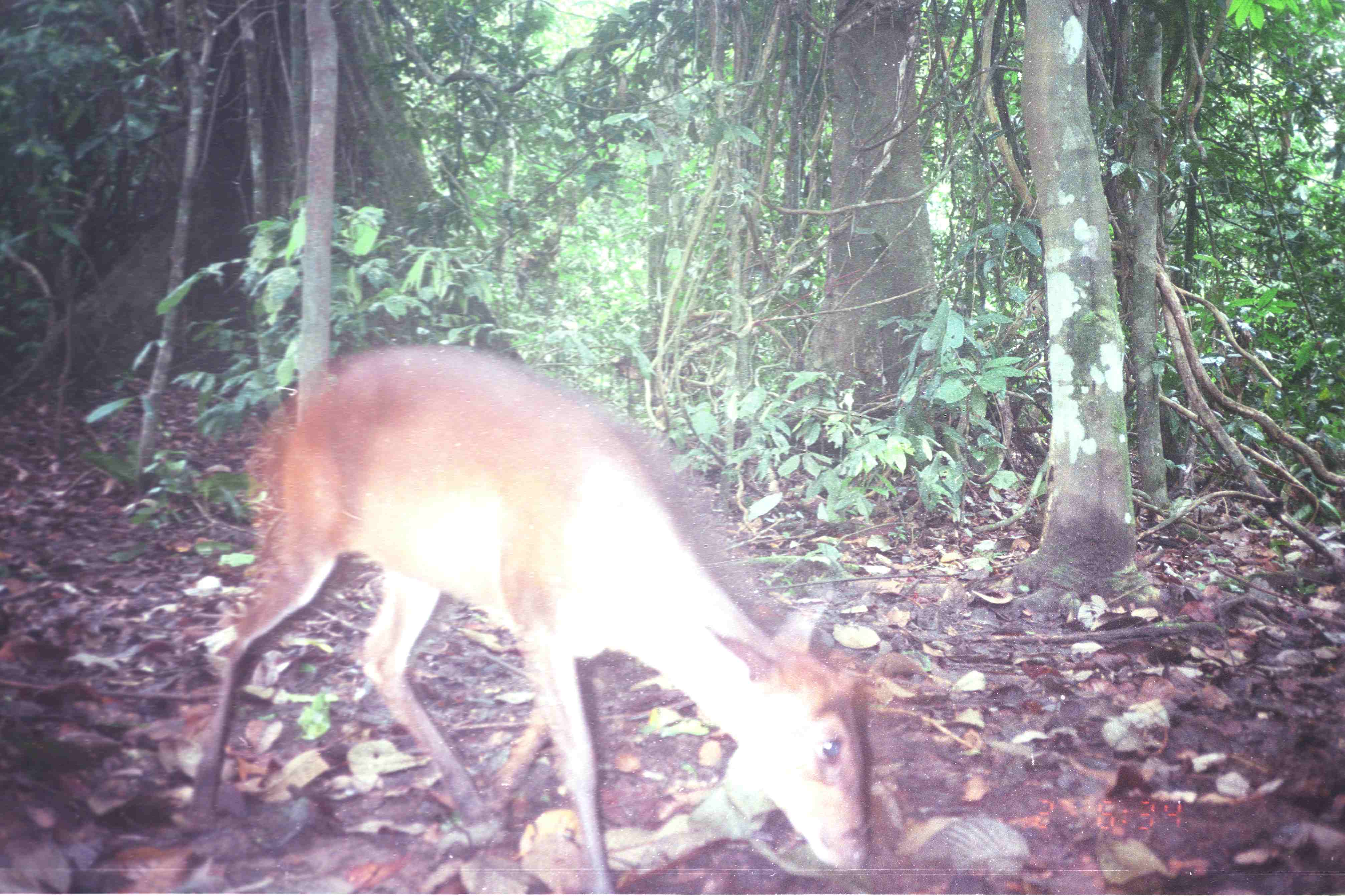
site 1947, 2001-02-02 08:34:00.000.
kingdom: Animalia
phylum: Chordata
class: Mammalia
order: Artiodactyla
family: Cervidae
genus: Muntiacus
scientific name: Muntiacus muntjak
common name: southern red muntjac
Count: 1.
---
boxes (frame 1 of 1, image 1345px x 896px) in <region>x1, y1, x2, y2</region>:
muntiacus muntjak: <region>188, 343, 878, 892</region>